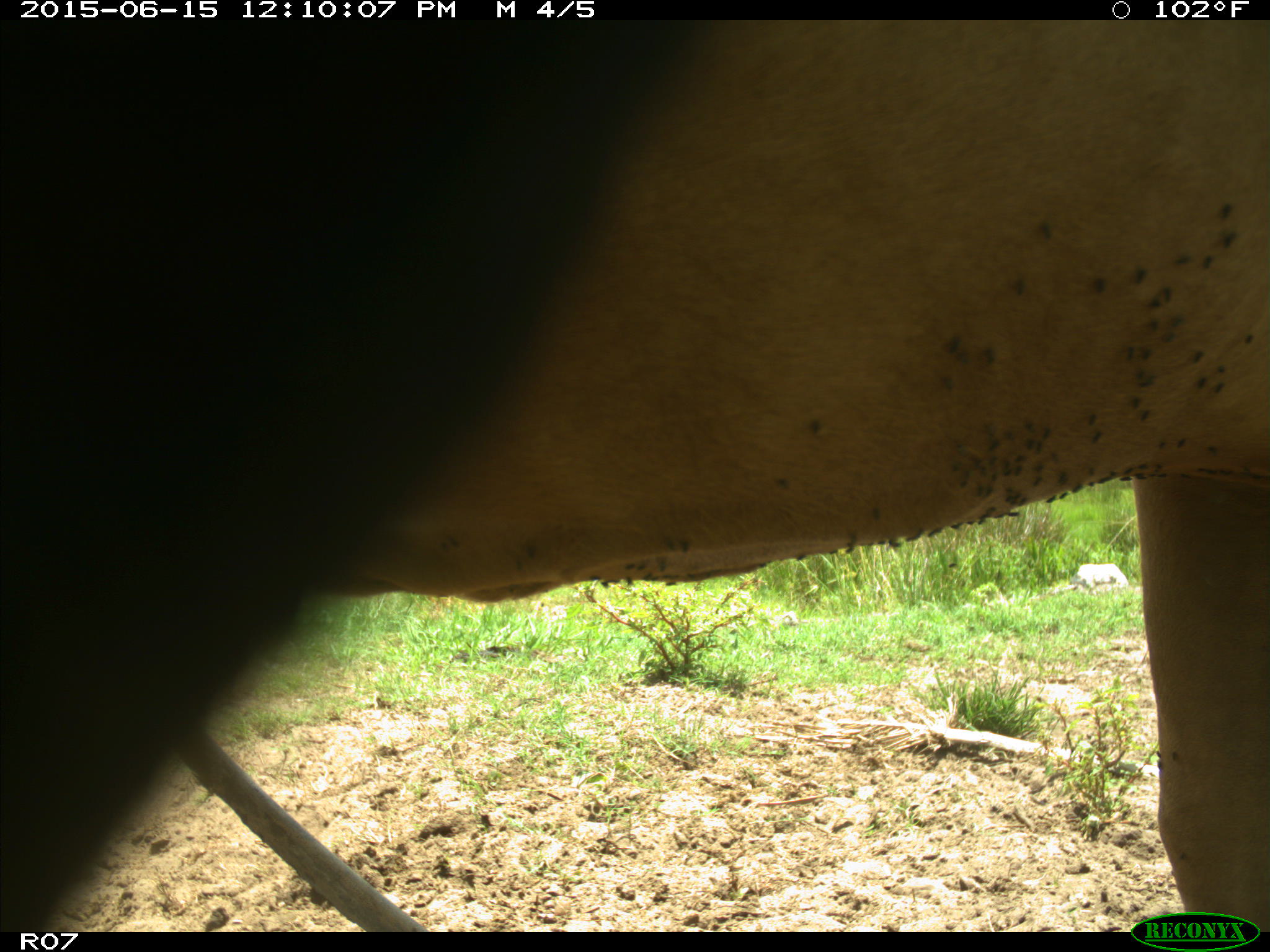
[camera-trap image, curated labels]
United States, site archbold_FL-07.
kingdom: Animalia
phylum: Chordata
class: Mammalia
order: Artiodactyla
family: Bovidae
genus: Bos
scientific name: Bos taurus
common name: domestic cow